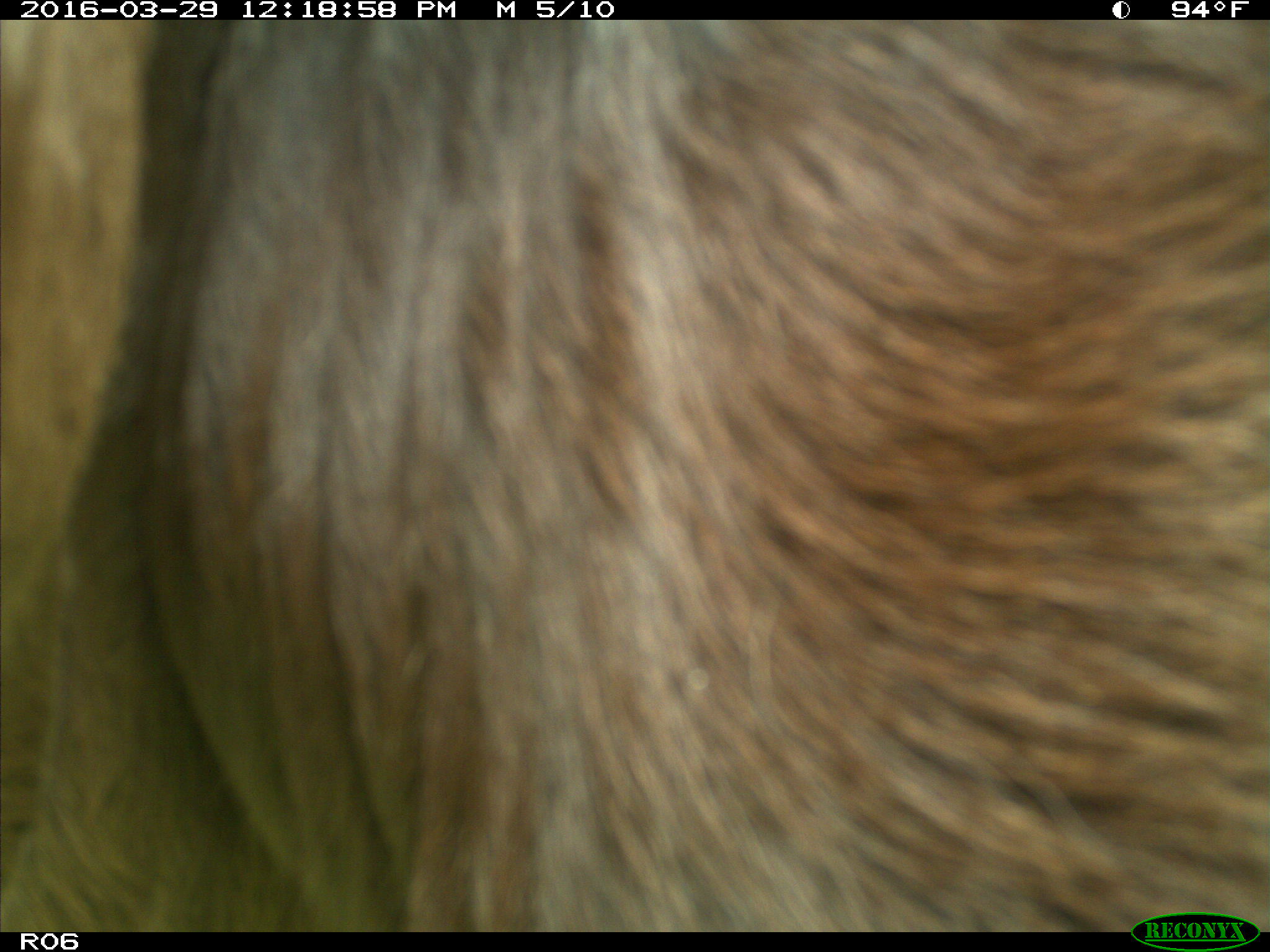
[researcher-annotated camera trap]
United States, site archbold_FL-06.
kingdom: Animalia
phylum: Chordata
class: Mammalia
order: Artiodactyla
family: Bovidae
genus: Bos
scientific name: Bos taurus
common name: domestic cow